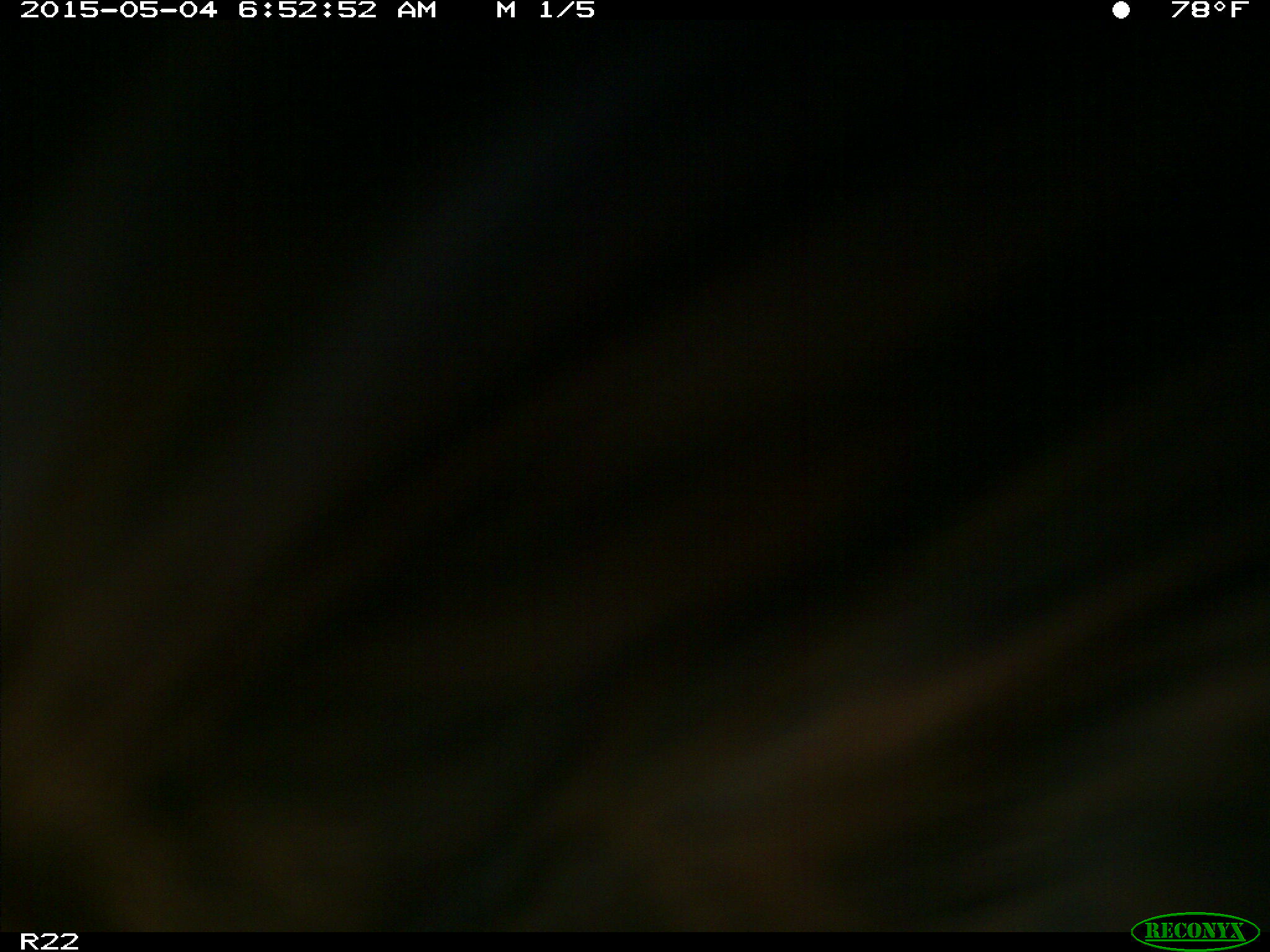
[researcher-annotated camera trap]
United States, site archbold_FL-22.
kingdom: Animalia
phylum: Chordata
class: Mammalia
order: Artiodactyla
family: Bovidae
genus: Bos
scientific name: Bos taurus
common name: domestic cow